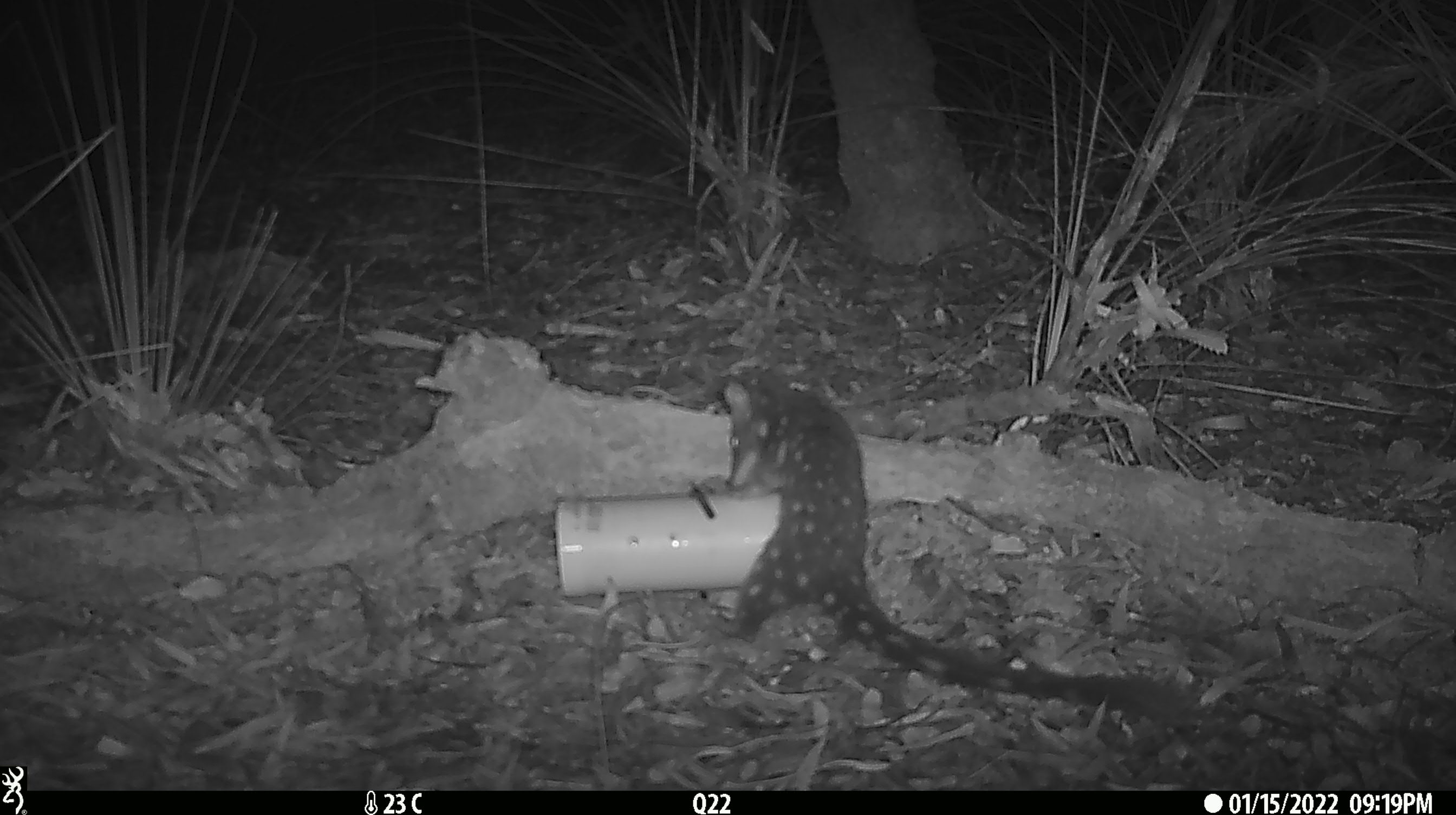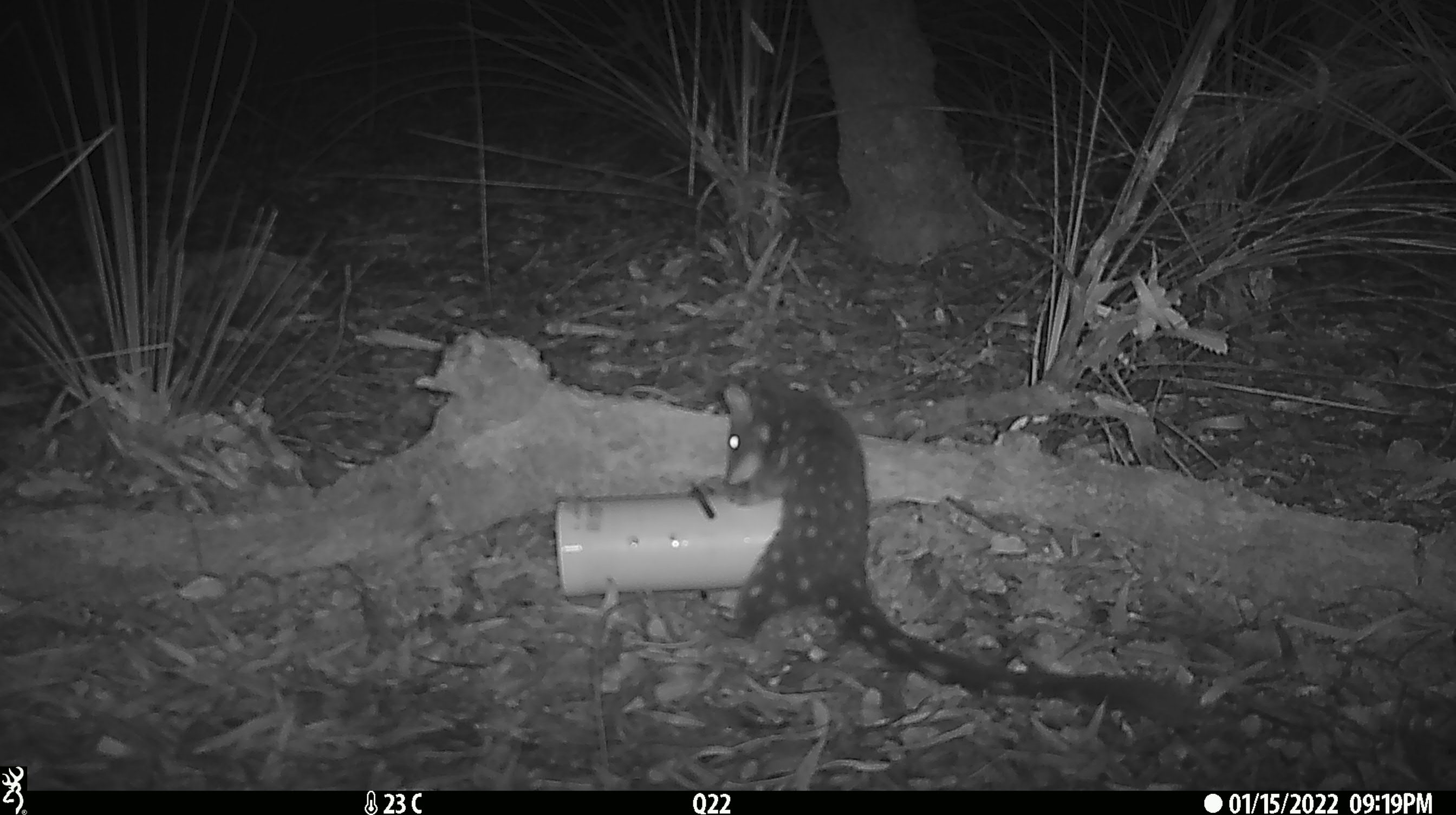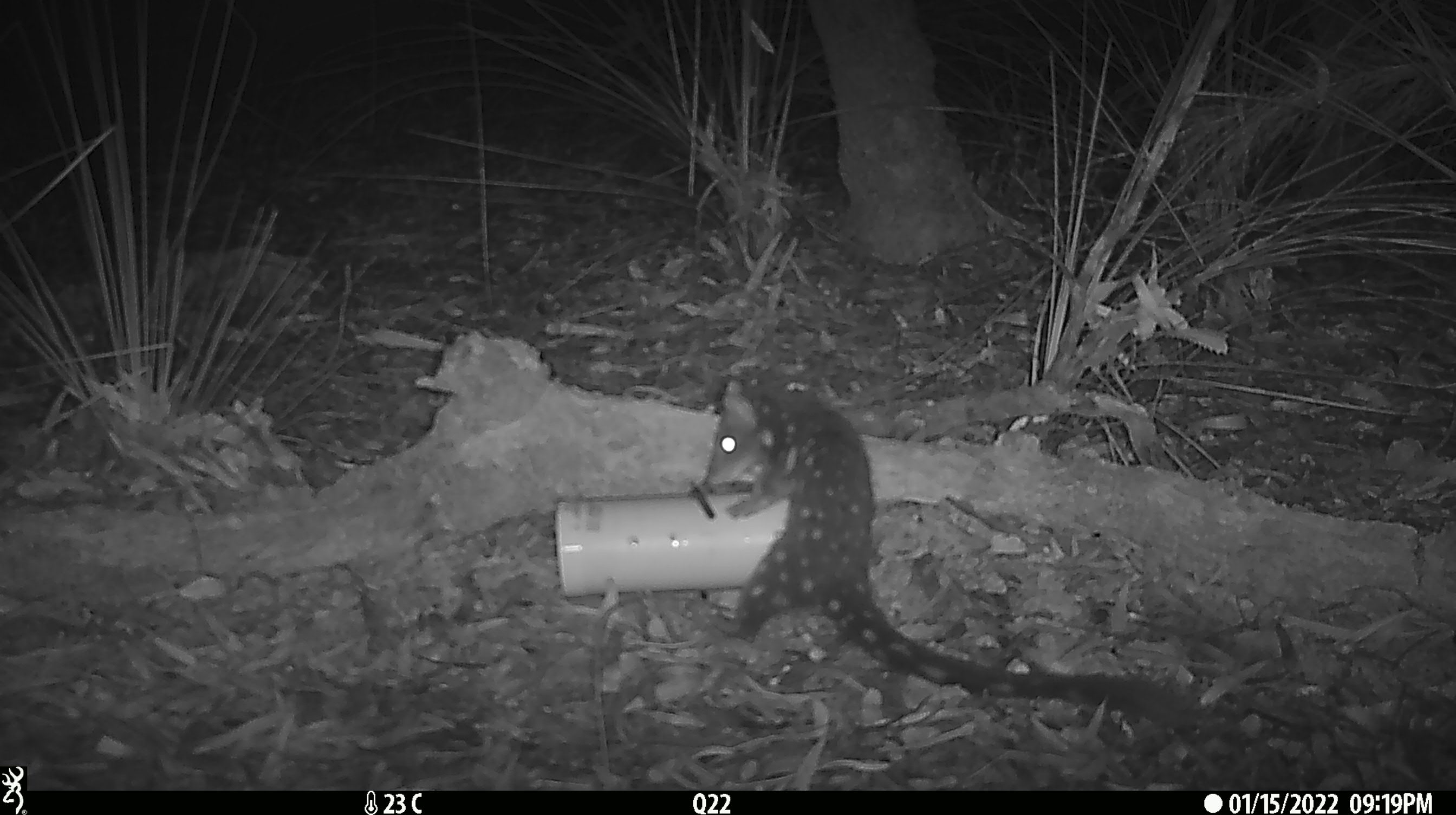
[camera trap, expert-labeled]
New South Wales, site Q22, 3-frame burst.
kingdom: Animalia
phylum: Chordata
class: Mammalia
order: Dasyuromorphia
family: Dasyuridae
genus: Dasyurus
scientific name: Dasyurus maculatus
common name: spotted-tailed quoll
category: quoll